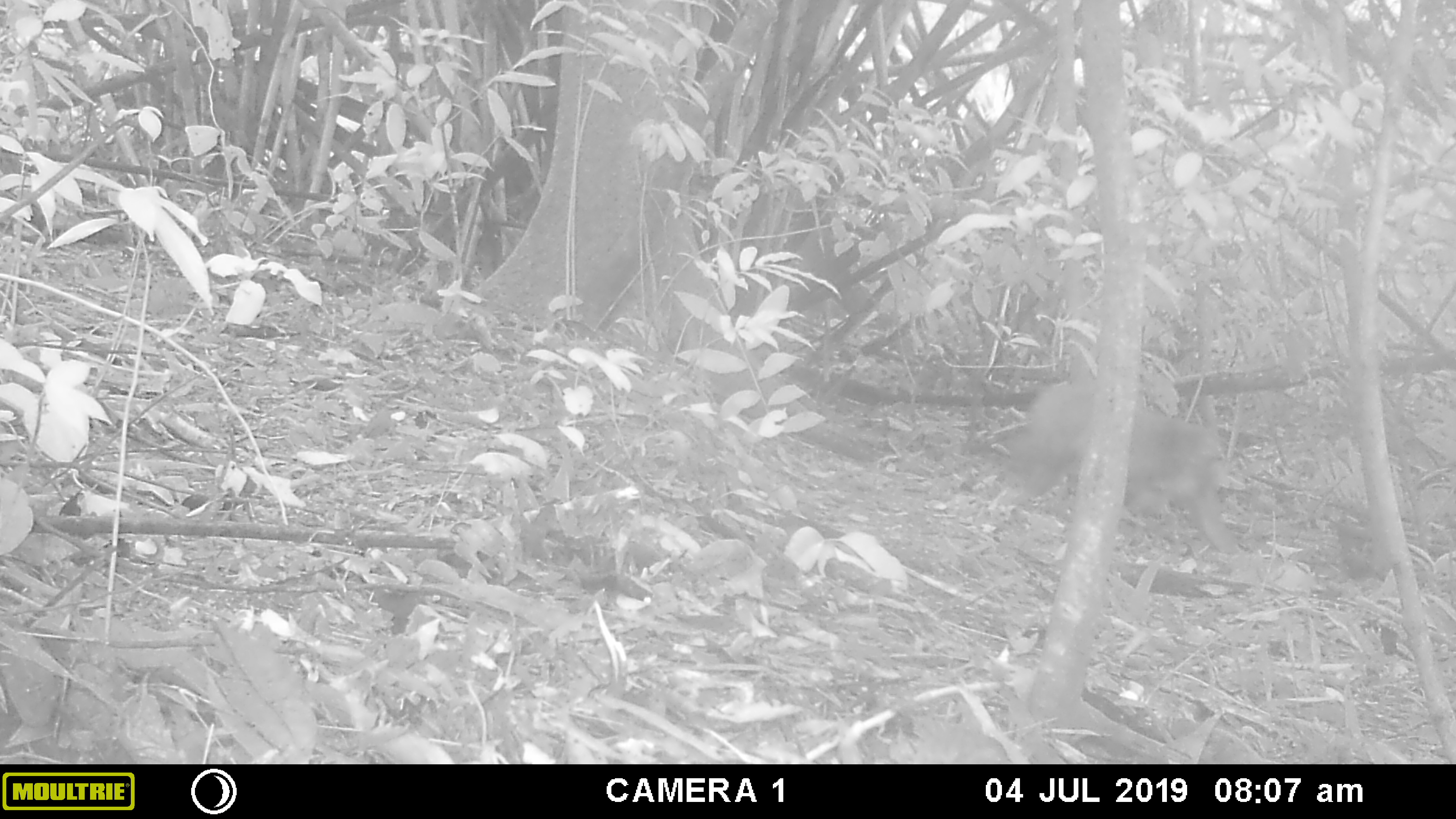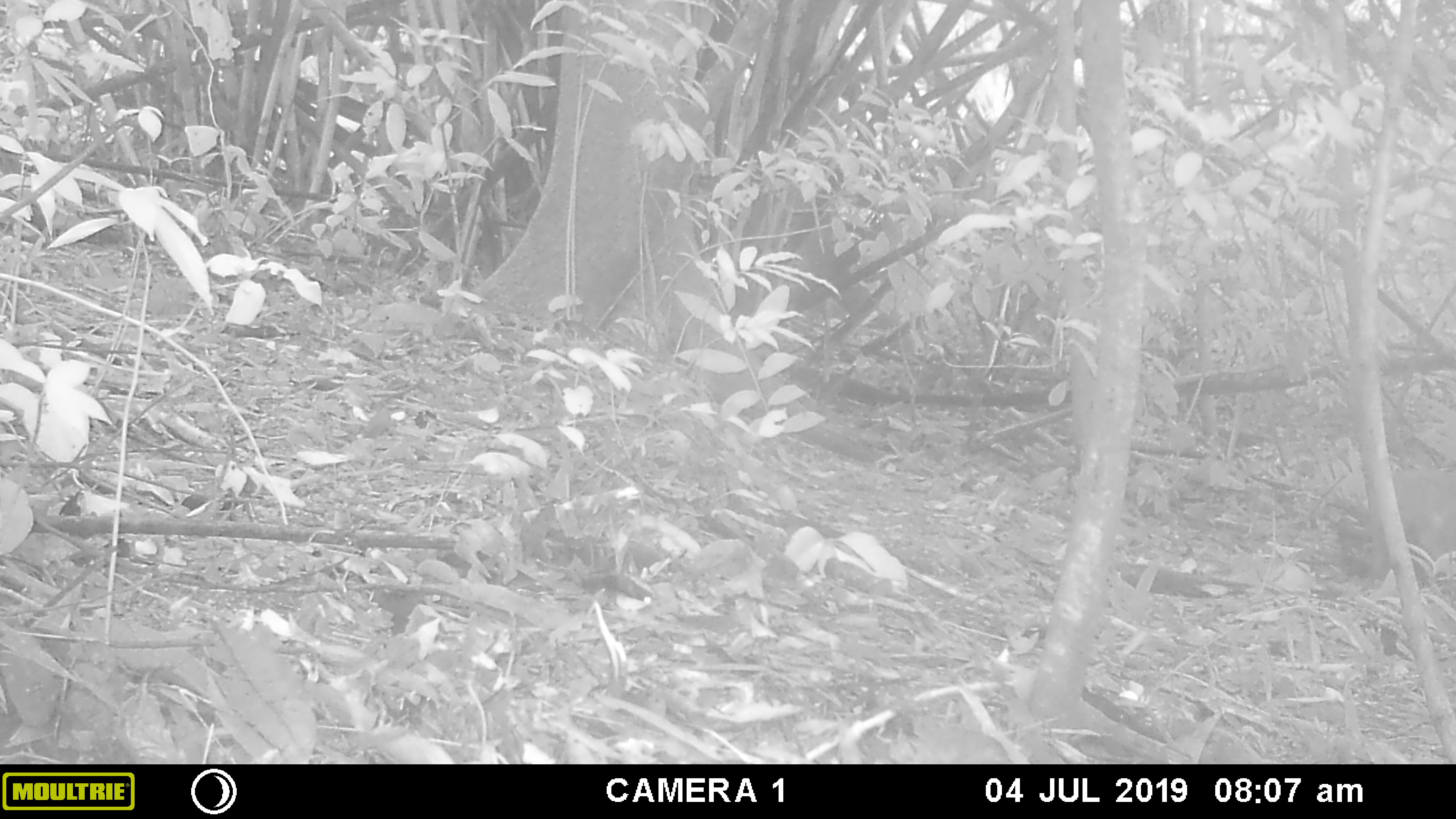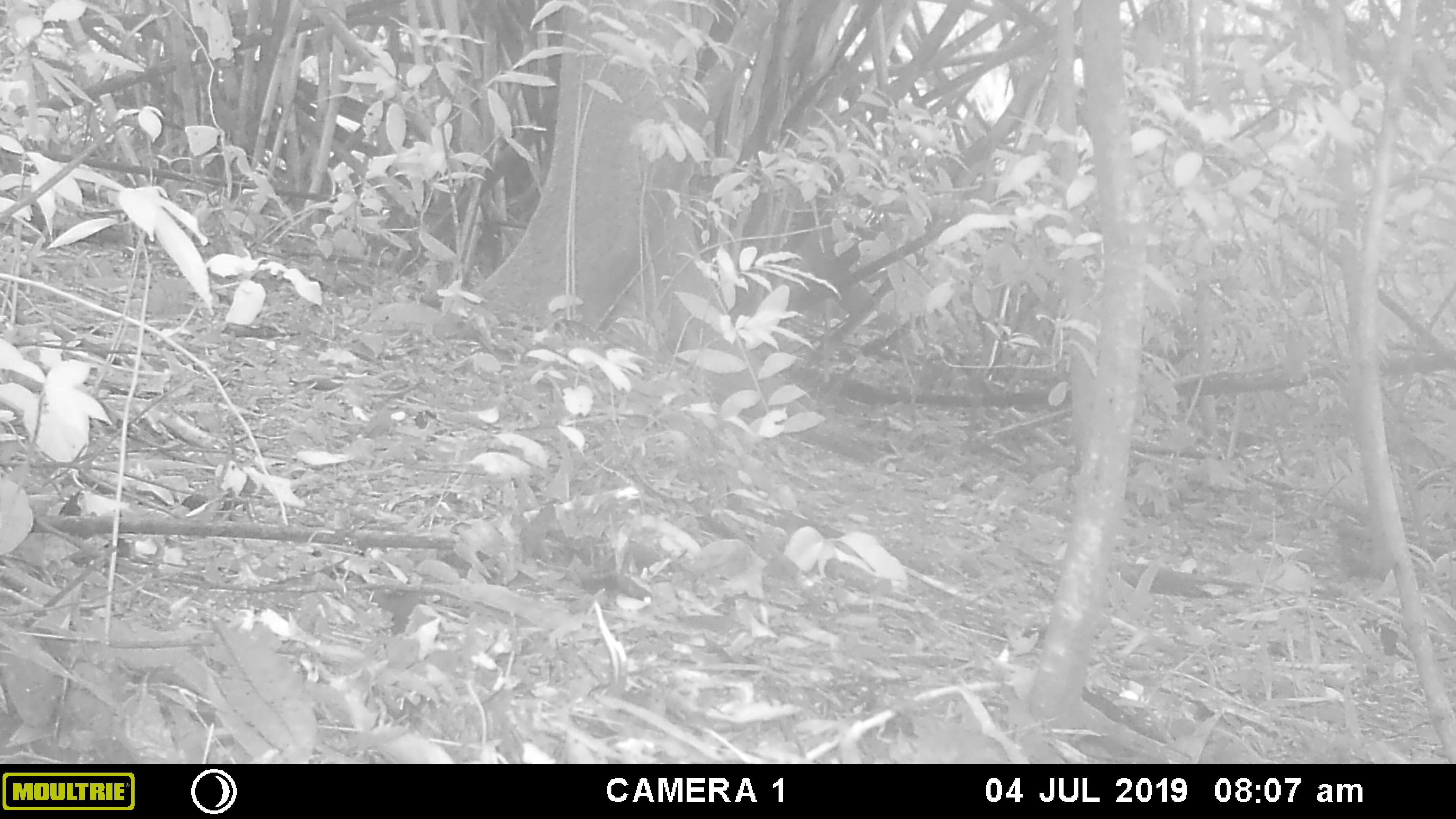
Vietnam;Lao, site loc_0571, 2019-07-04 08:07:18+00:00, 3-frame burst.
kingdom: Animalia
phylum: Chordata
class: Mammalia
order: Primates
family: Cercopithecidae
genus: Macaca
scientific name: Macaca arctoides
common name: stump-tailed macaque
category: stump tailed macaque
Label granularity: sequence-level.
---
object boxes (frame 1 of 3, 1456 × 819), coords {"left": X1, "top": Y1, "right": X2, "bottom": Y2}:
stump tailed macaque: {"left": 998, "top": 383, "right": 1239, "bottom": 554}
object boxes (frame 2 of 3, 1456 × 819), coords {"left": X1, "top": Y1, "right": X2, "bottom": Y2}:
stump tailed macaque: {"left": 1365, "top": 466, "right": 1456, "bottom": 587}